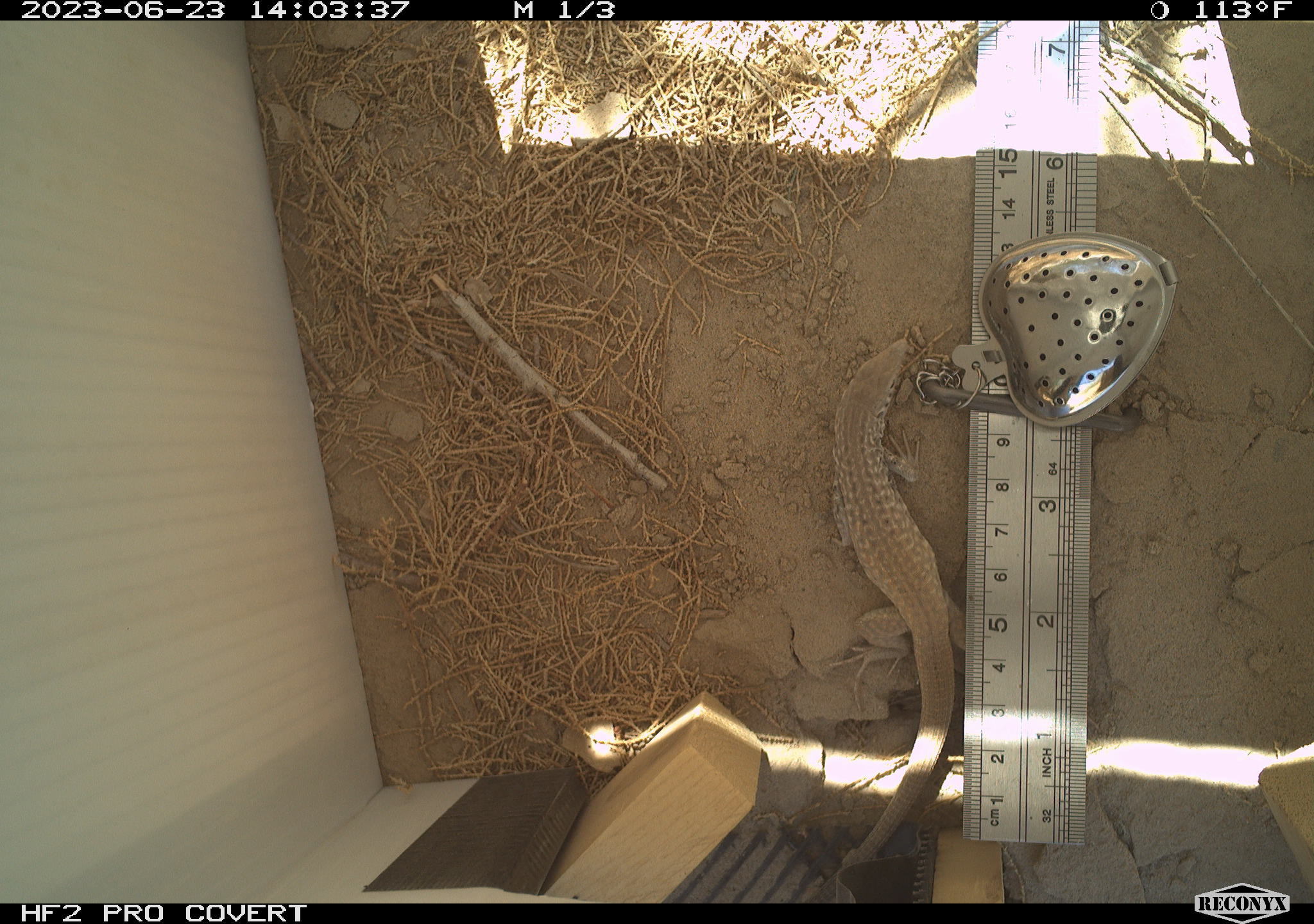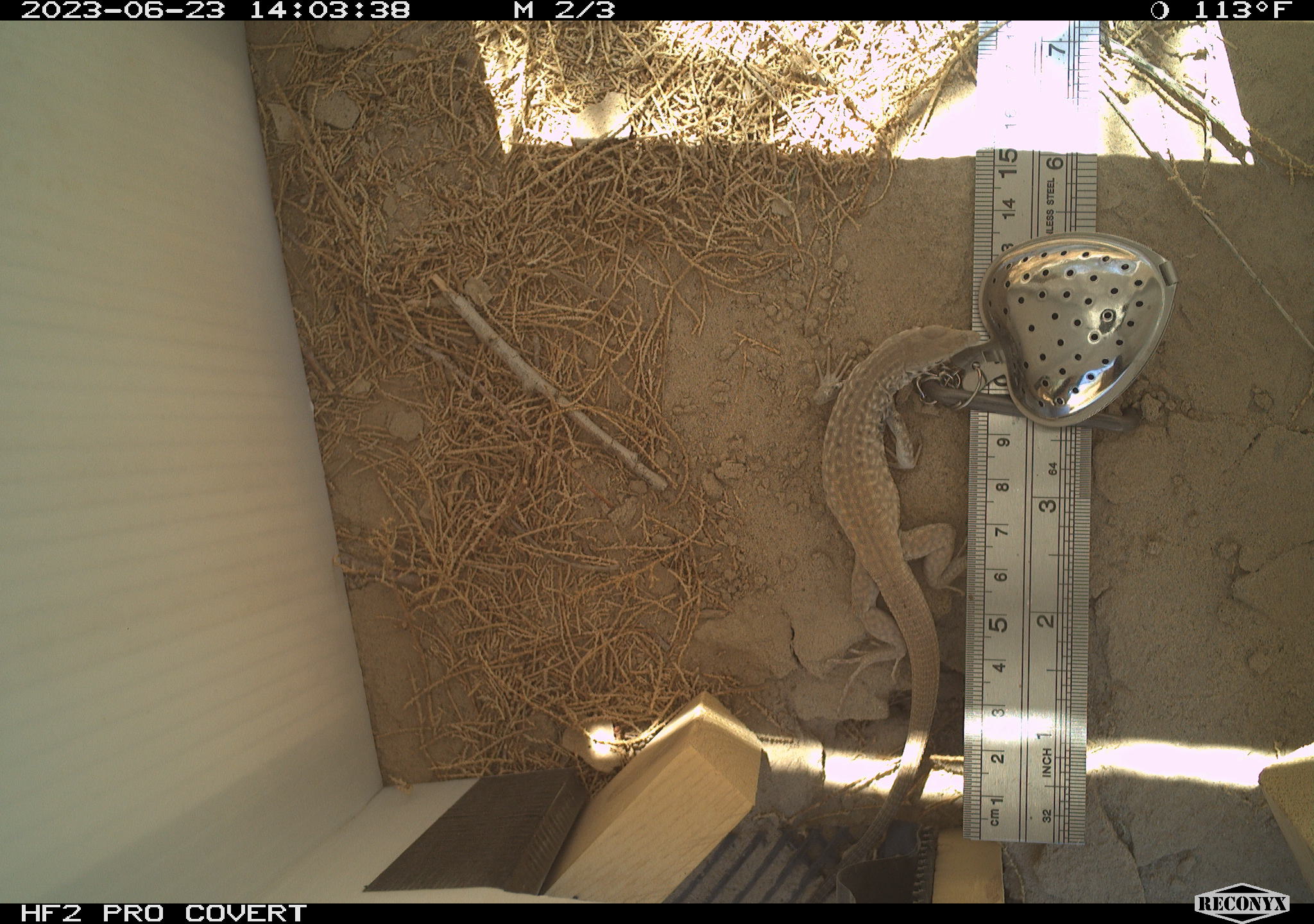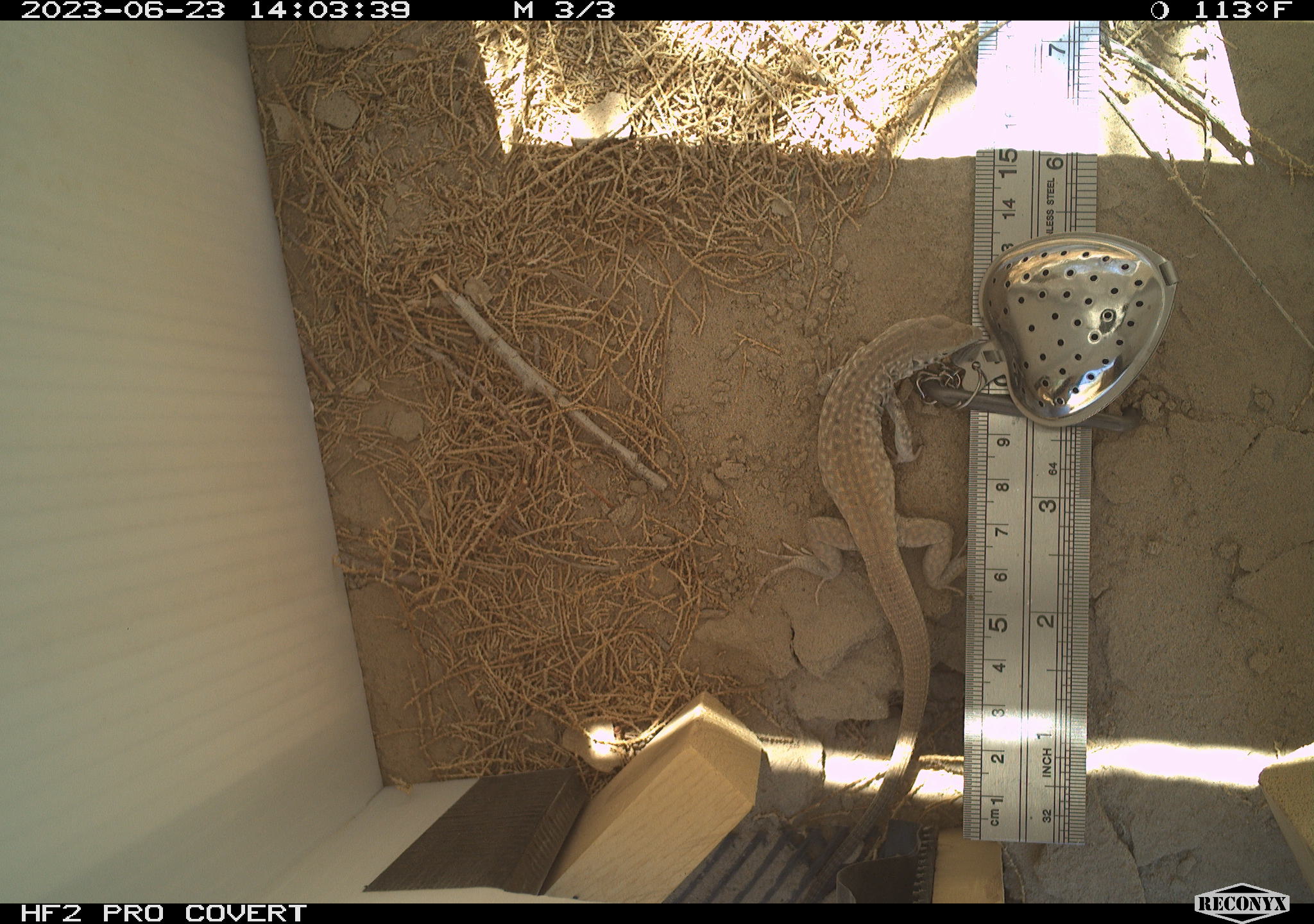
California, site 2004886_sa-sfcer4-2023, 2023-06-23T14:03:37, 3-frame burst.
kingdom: Animalia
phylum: Chordata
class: Reptilia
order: Squamata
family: Teiidae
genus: Aspidoscelis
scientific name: Aspidoscelis tigris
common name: western whiptail